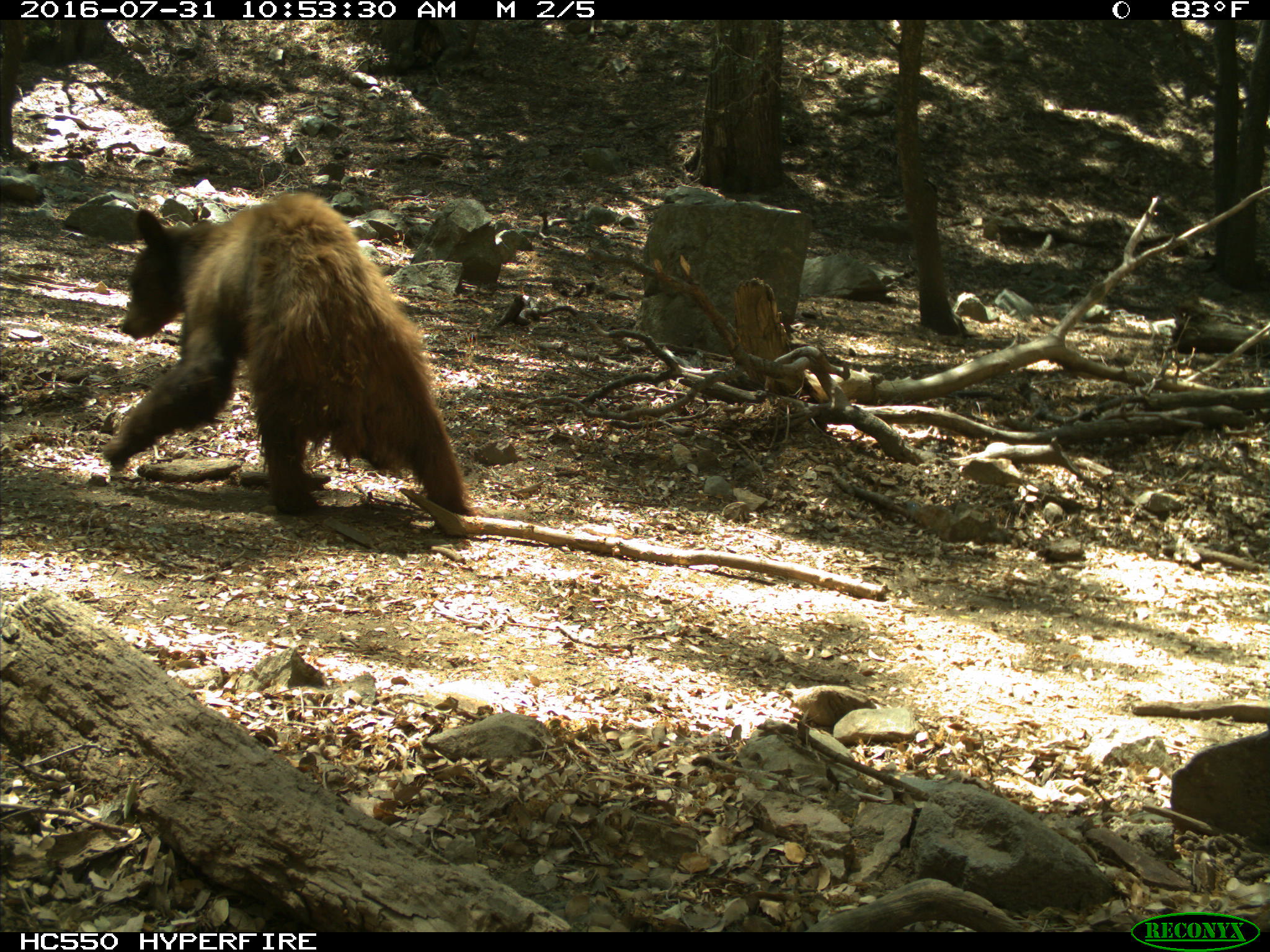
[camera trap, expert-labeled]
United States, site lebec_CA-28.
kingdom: Animalia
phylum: Chordata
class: Mammalia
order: Carnivora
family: Ursidae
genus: Ursus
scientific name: Ursus americanus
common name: american black bear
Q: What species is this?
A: Ursus americanus (american black bear).